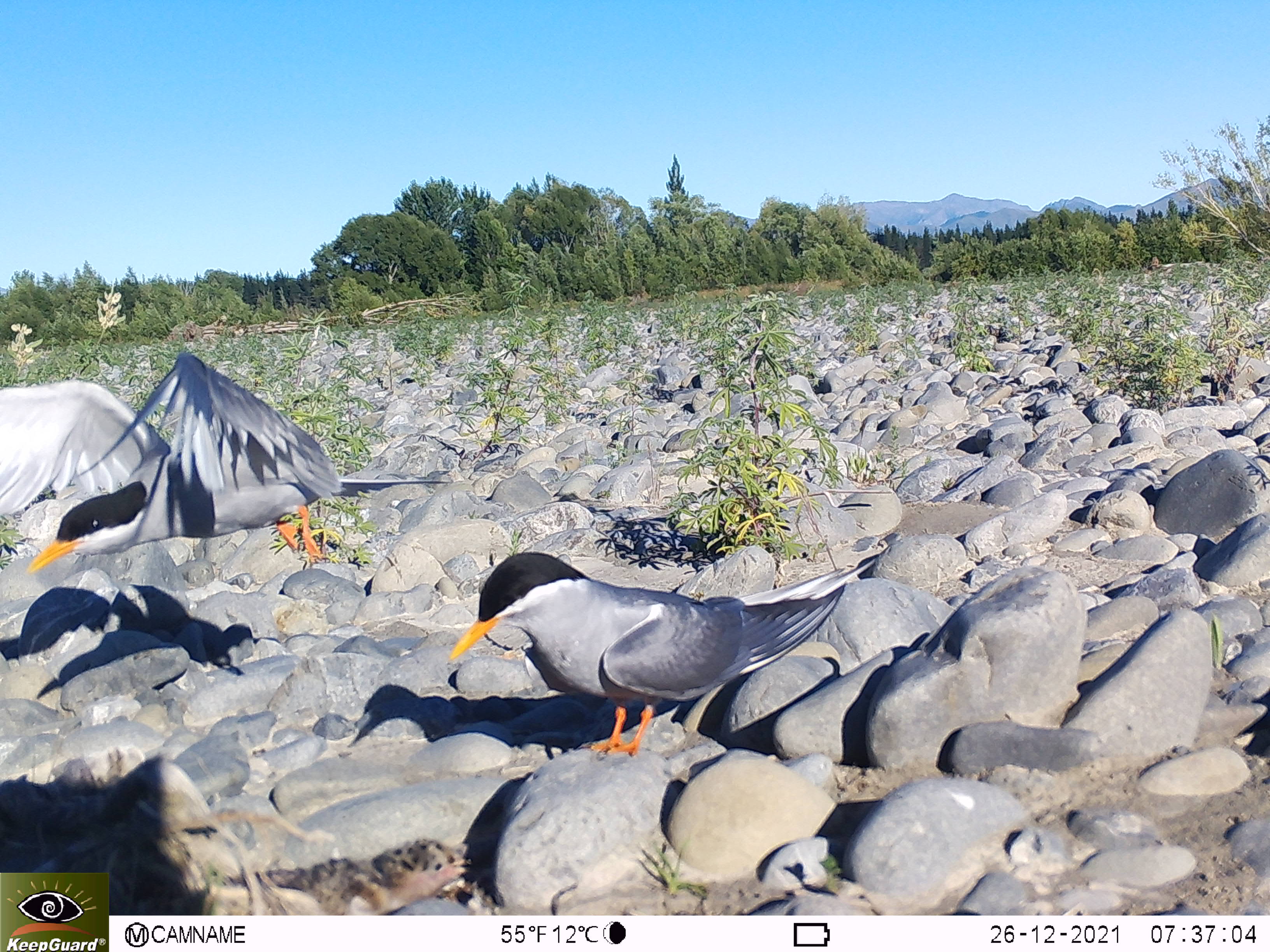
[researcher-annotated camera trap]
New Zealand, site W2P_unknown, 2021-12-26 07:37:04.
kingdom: Animalia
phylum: Chordata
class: Aves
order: Charadriiformes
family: Laridae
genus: Chlidonias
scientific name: Chlidonias albostriatus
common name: black-fronted tern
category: black fronted tern